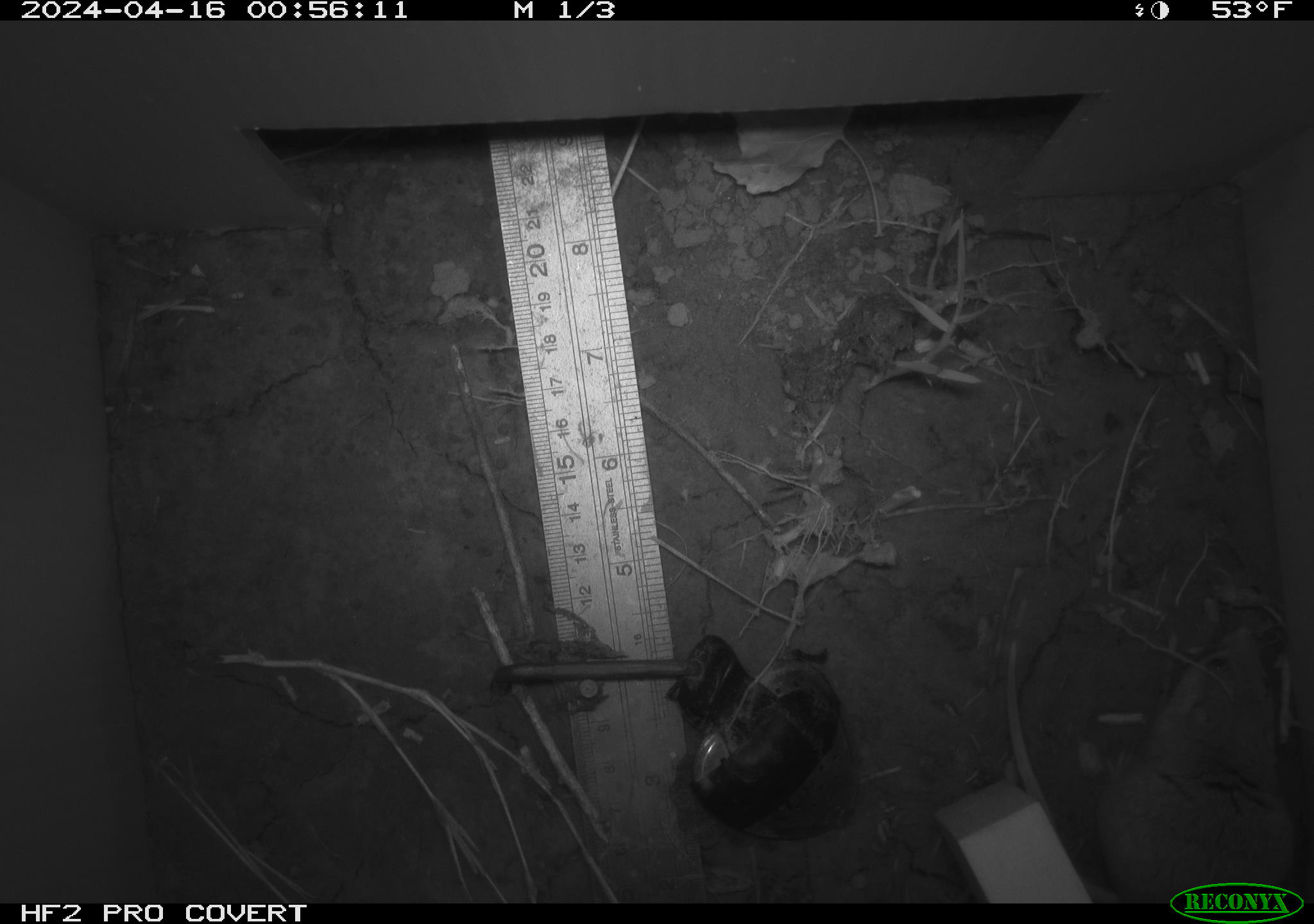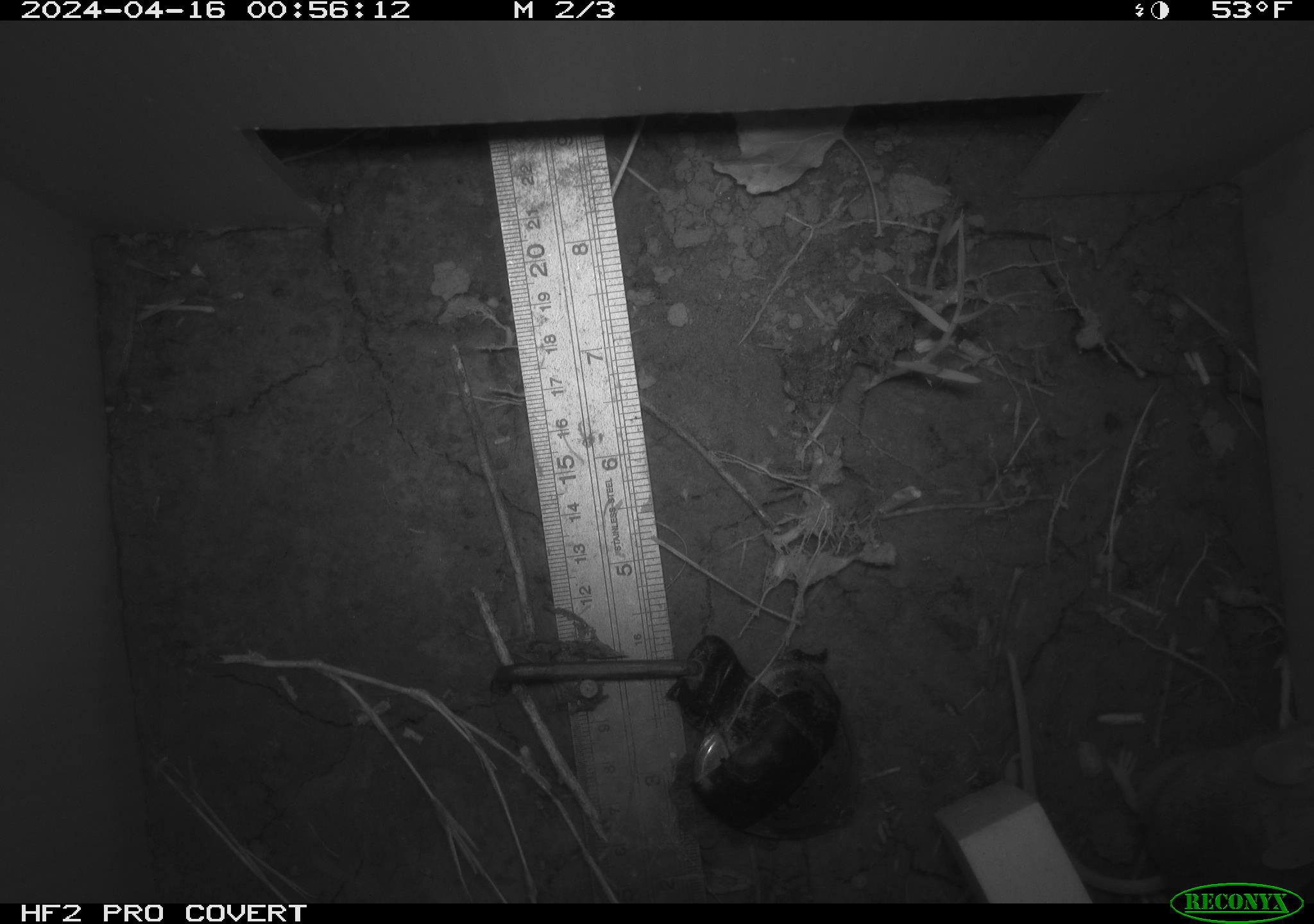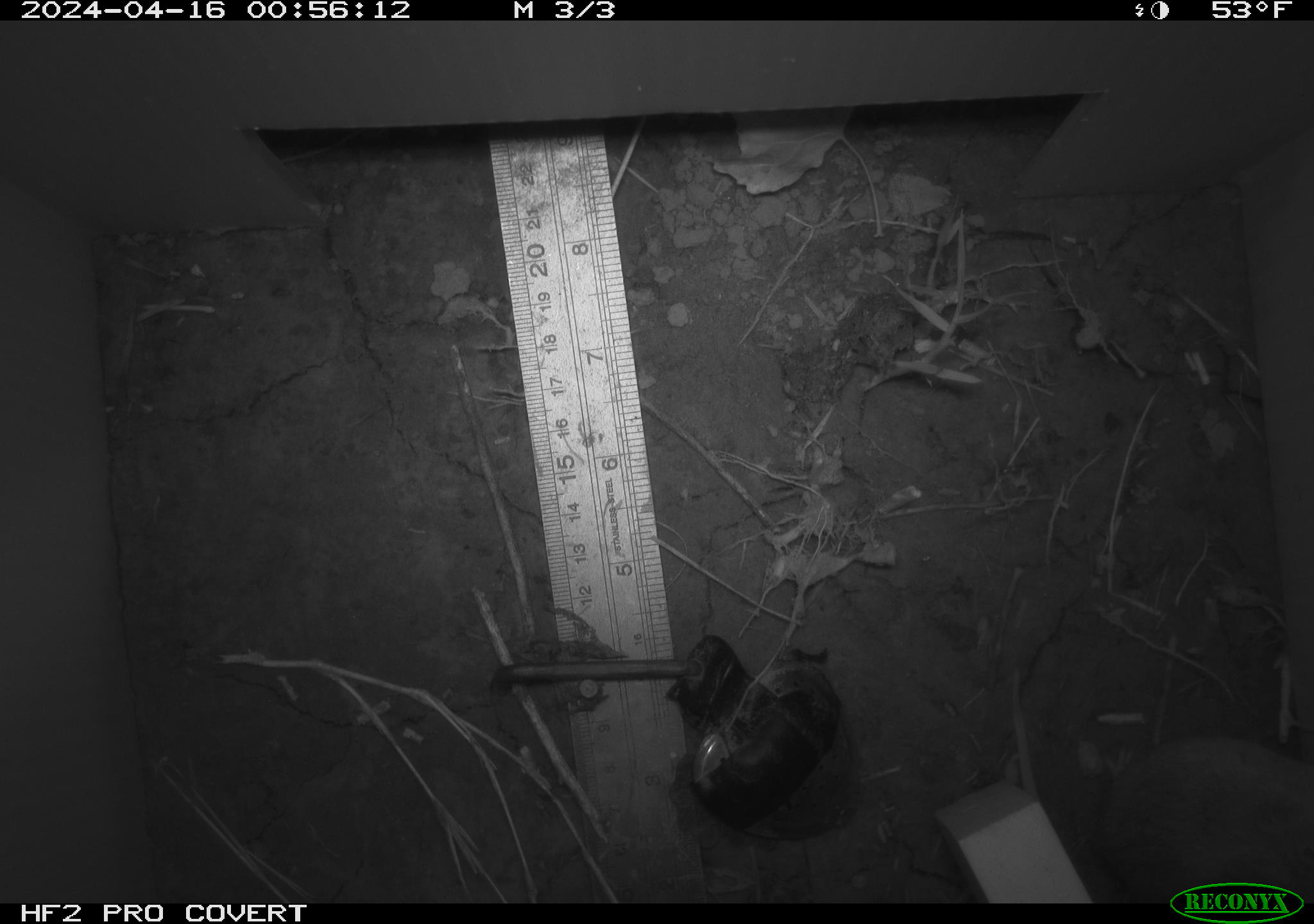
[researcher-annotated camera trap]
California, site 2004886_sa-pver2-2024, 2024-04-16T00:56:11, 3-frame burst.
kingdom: Animalia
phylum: Chordata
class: Mammalia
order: Rodentia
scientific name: Rodentia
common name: mouse species